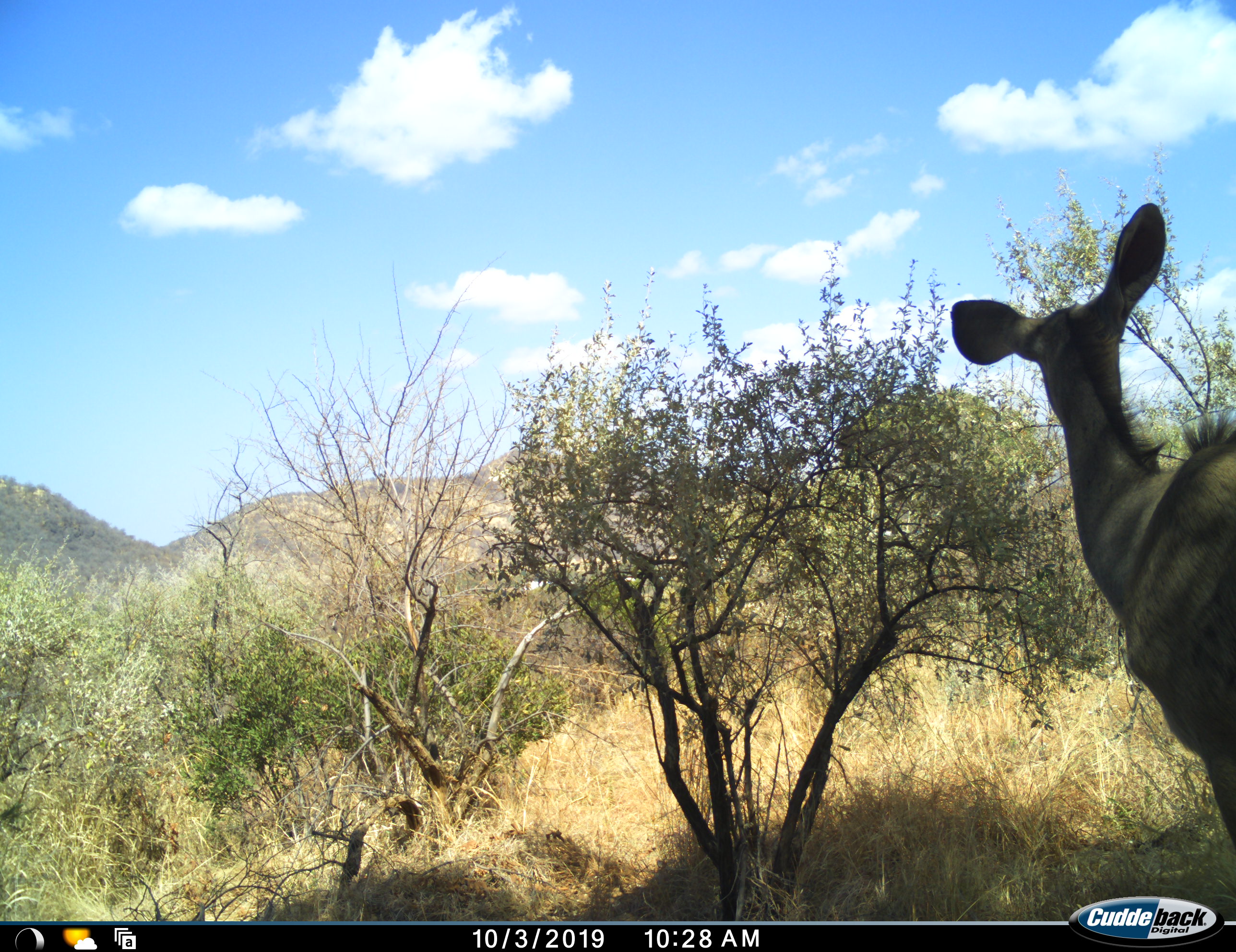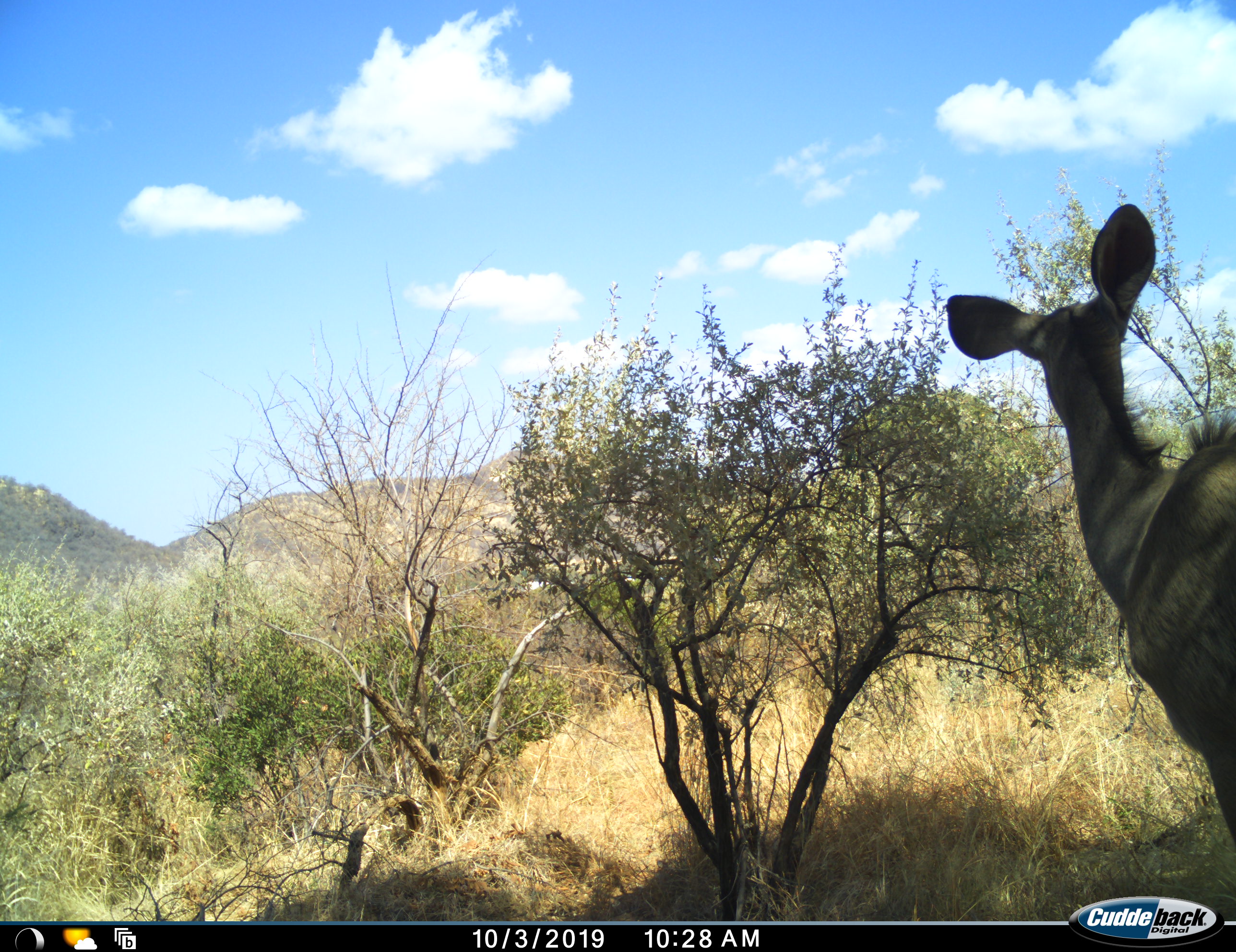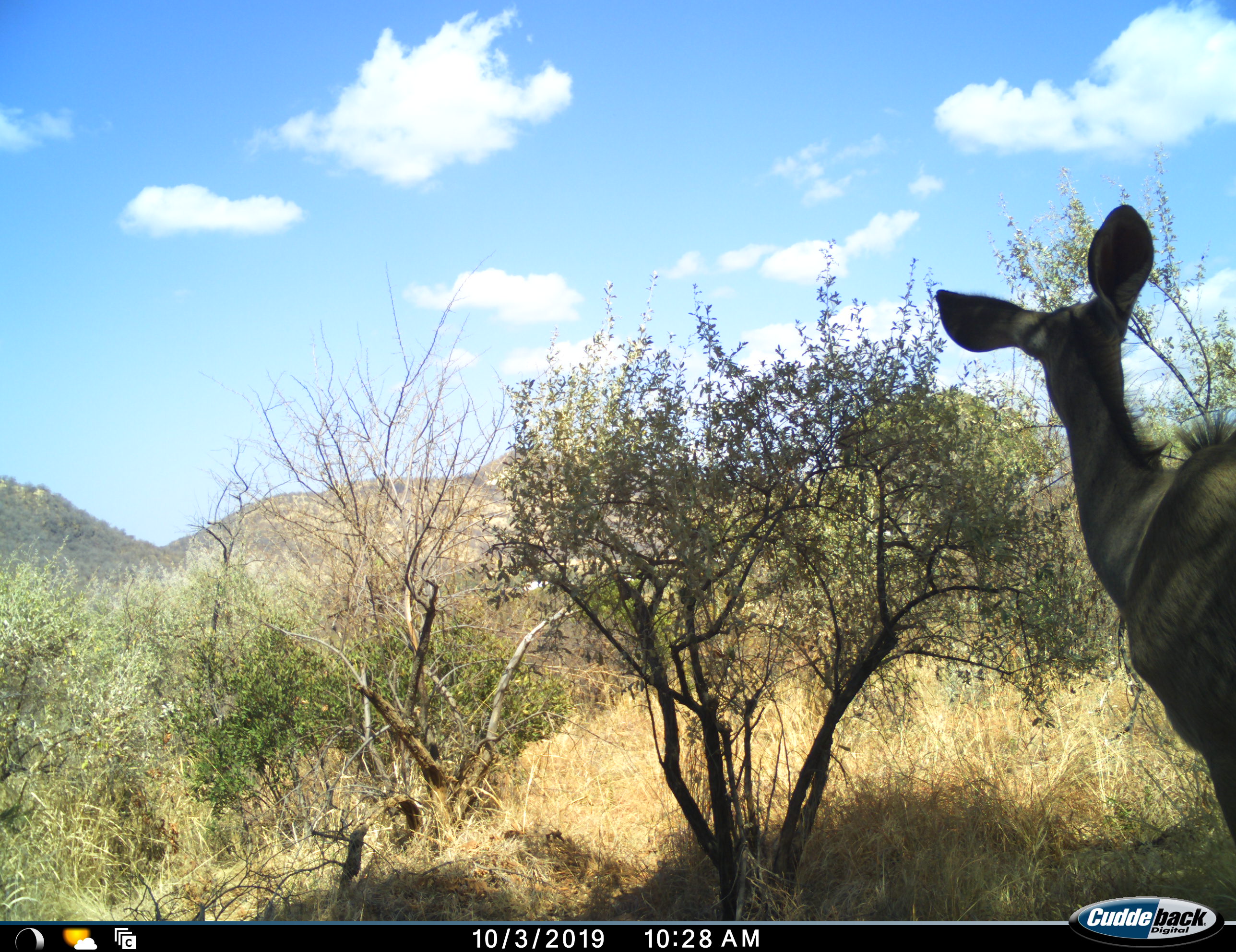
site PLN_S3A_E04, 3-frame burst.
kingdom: Animalia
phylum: Chordata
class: Mammalia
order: Artiodactyla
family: Bovidae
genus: Tragelaphus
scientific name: Tragelaphus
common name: kudu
Kudu (Tragelaphus), count 1. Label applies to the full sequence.